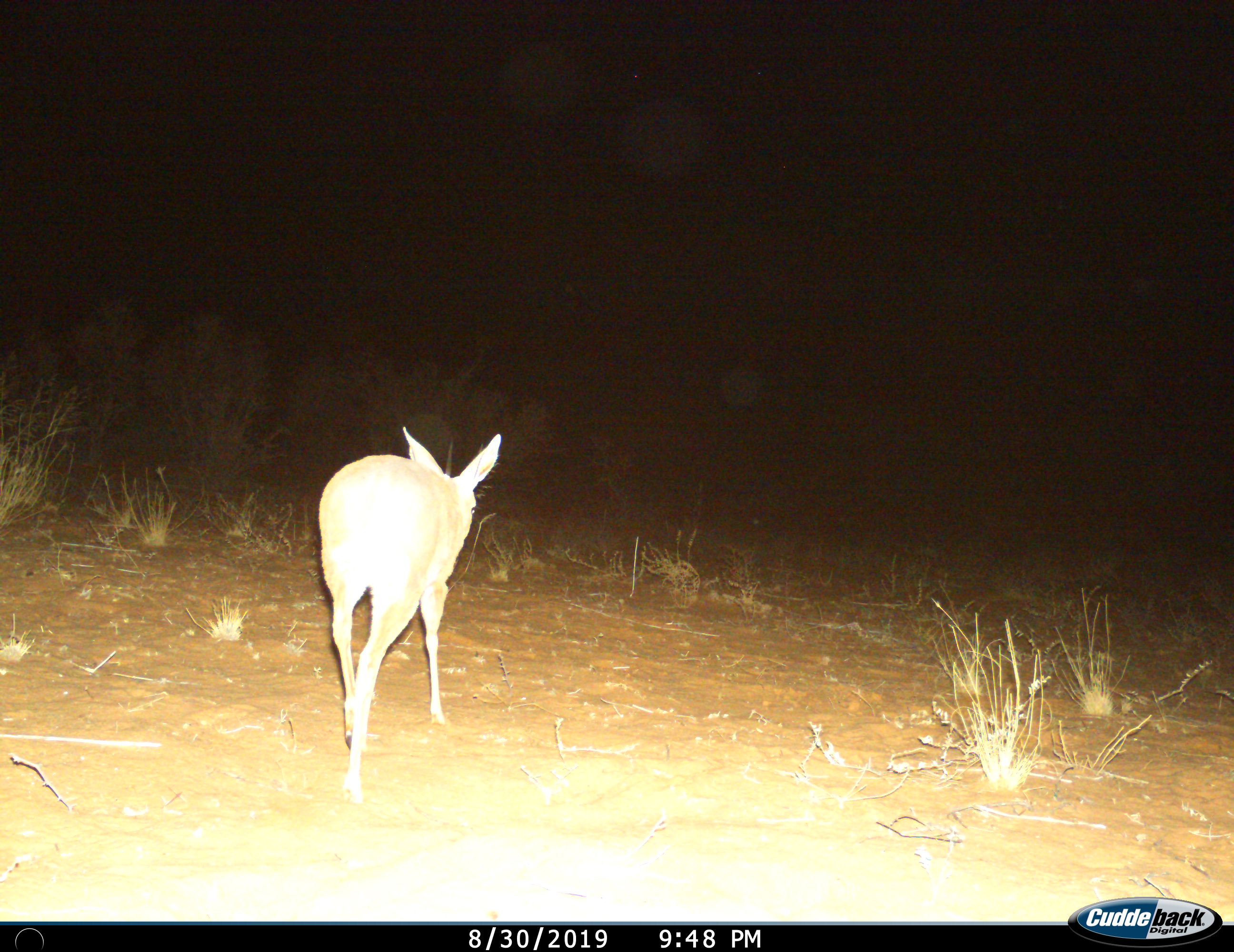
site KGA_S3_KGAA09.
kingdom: Animalia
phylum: Chordata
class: Mammalia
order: Artiodactyla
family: Bovidae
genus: Raphicerus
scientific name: Raphicerus campestris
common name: steenbok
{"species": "steenbok (Raphicerus campestris)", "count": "1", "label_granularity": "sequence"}